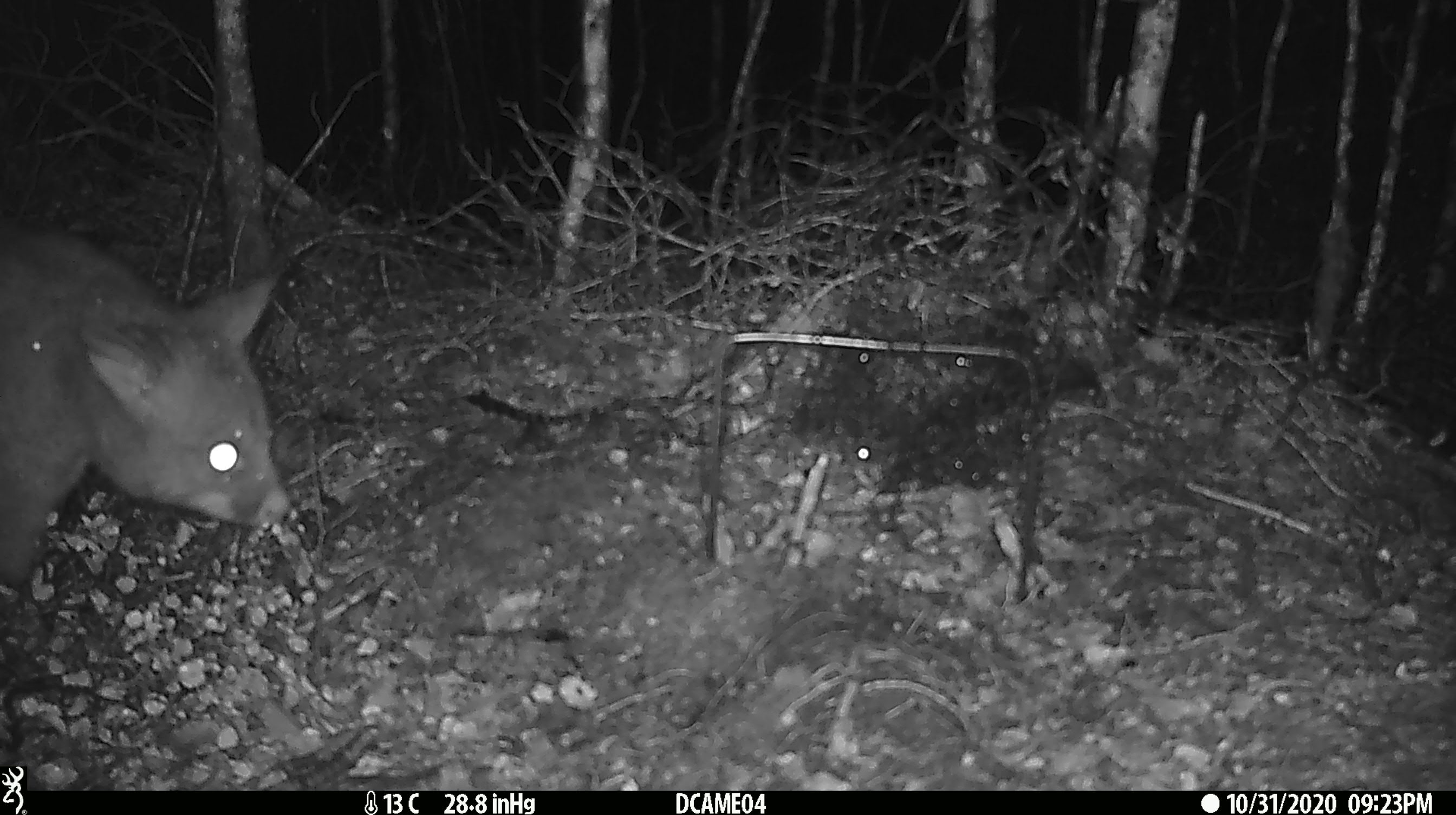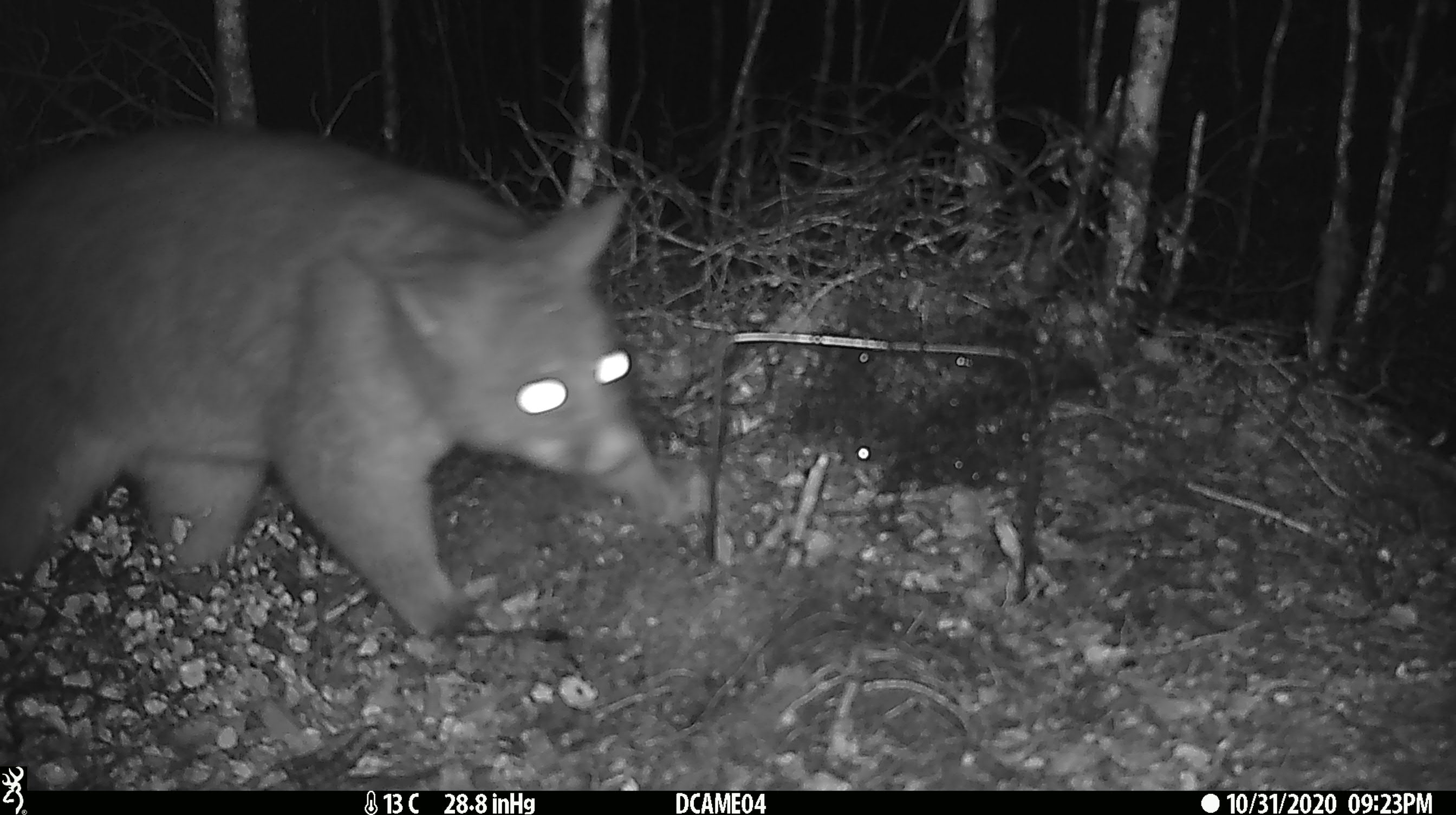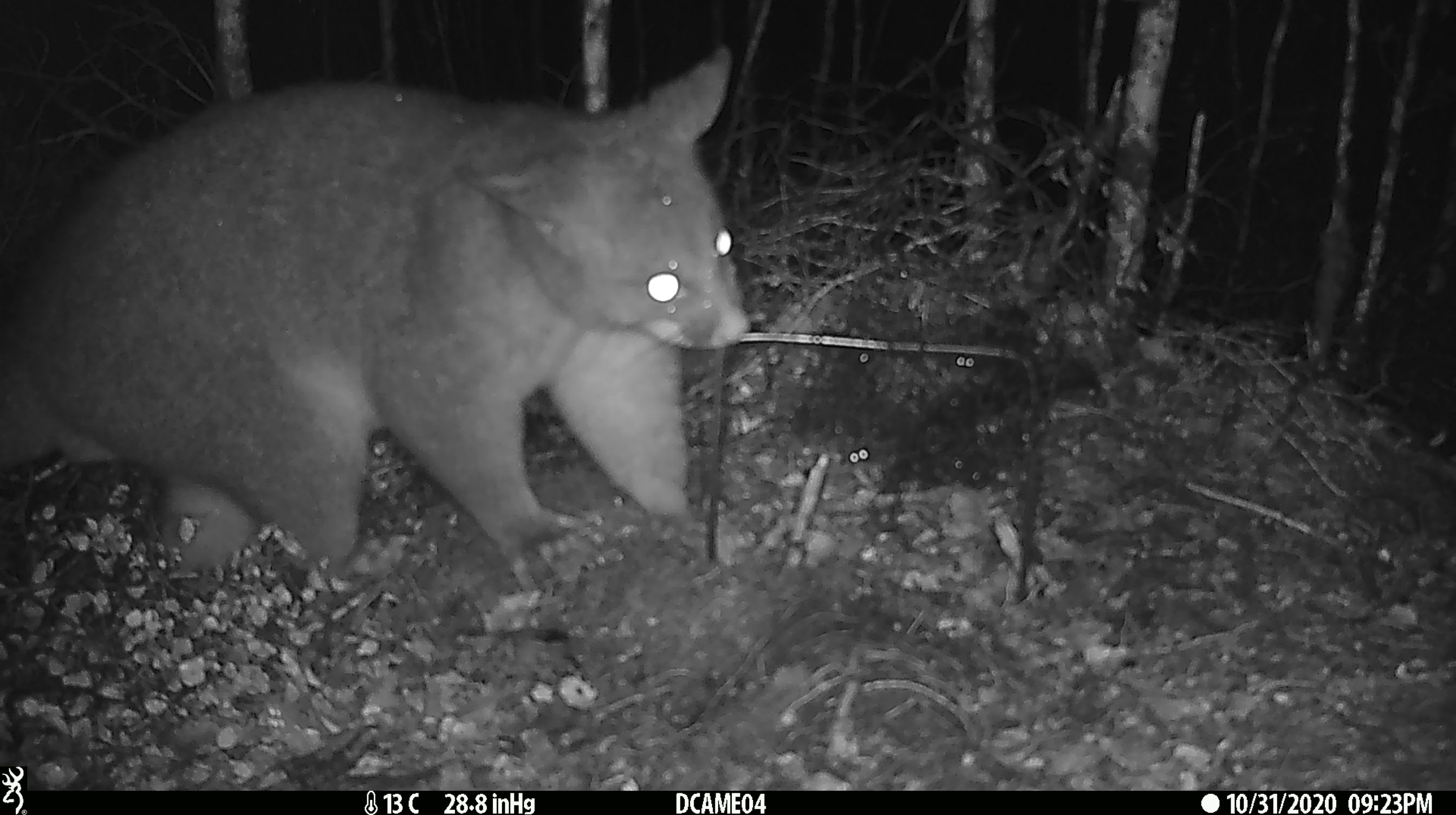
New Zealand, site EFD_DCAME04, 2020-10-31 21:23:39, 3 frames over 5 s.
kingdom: Animalia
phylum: Chordata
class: Mammalia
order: Diprotodontia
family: Phalangeridae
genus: Trichosurus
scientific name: Trichosurus vulpecula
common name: common brushtail possum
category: possum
Possum (common brushtail possum) (Trichosurus vulpecula).